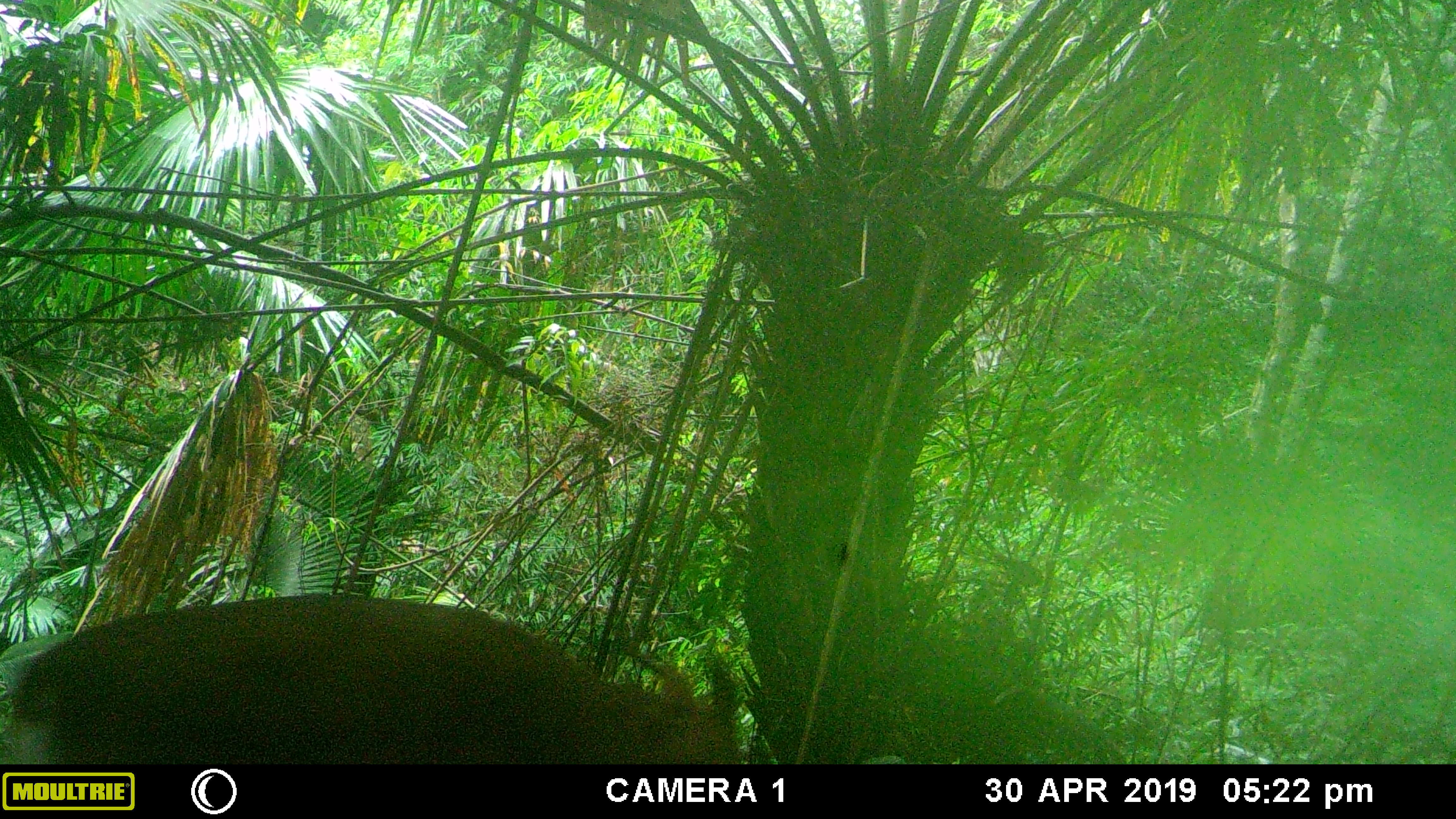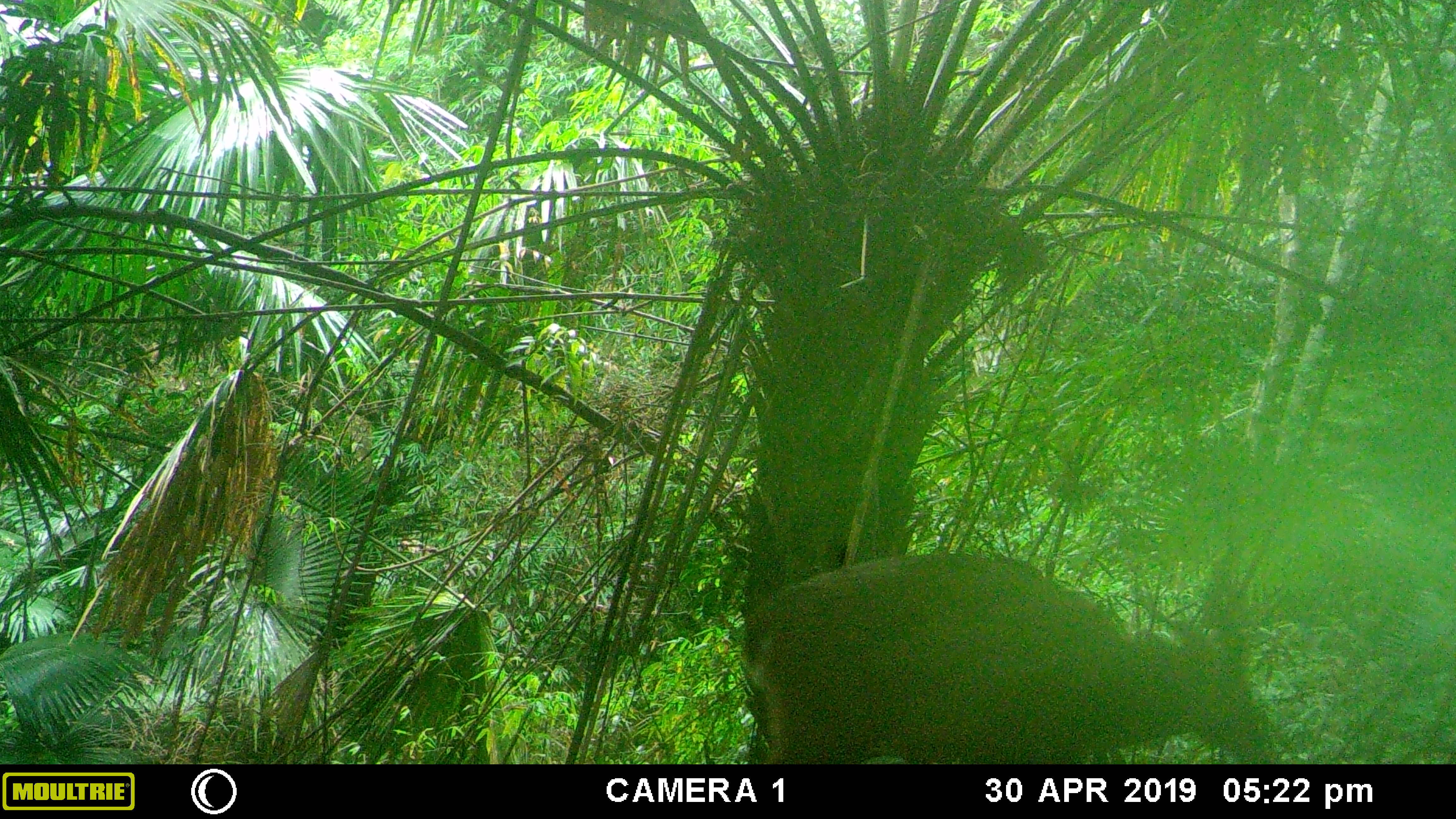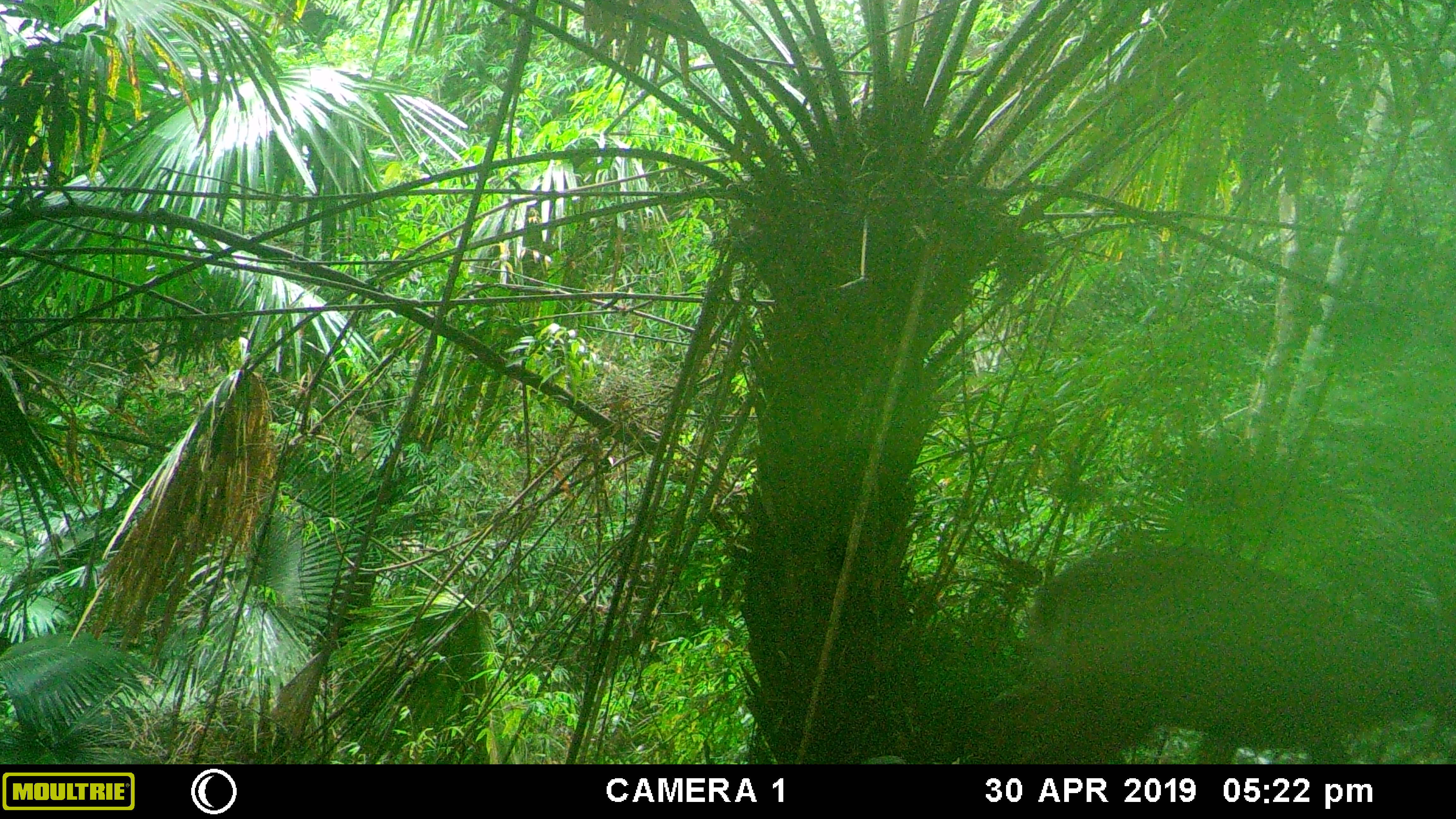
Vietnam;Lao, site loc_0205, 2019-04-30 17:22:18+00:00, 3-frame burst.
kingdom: Animalia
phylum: Chordata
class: Mammalia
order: Artiodactyla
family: Cervidae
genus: Muntiacus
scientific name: Muntiacus vuquangensis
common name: large-antlered muntjac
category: large antlered muntjac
Large antlered muntjac (large-antlered muntjac) (Muntiacus vuquangensis). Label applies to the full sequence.